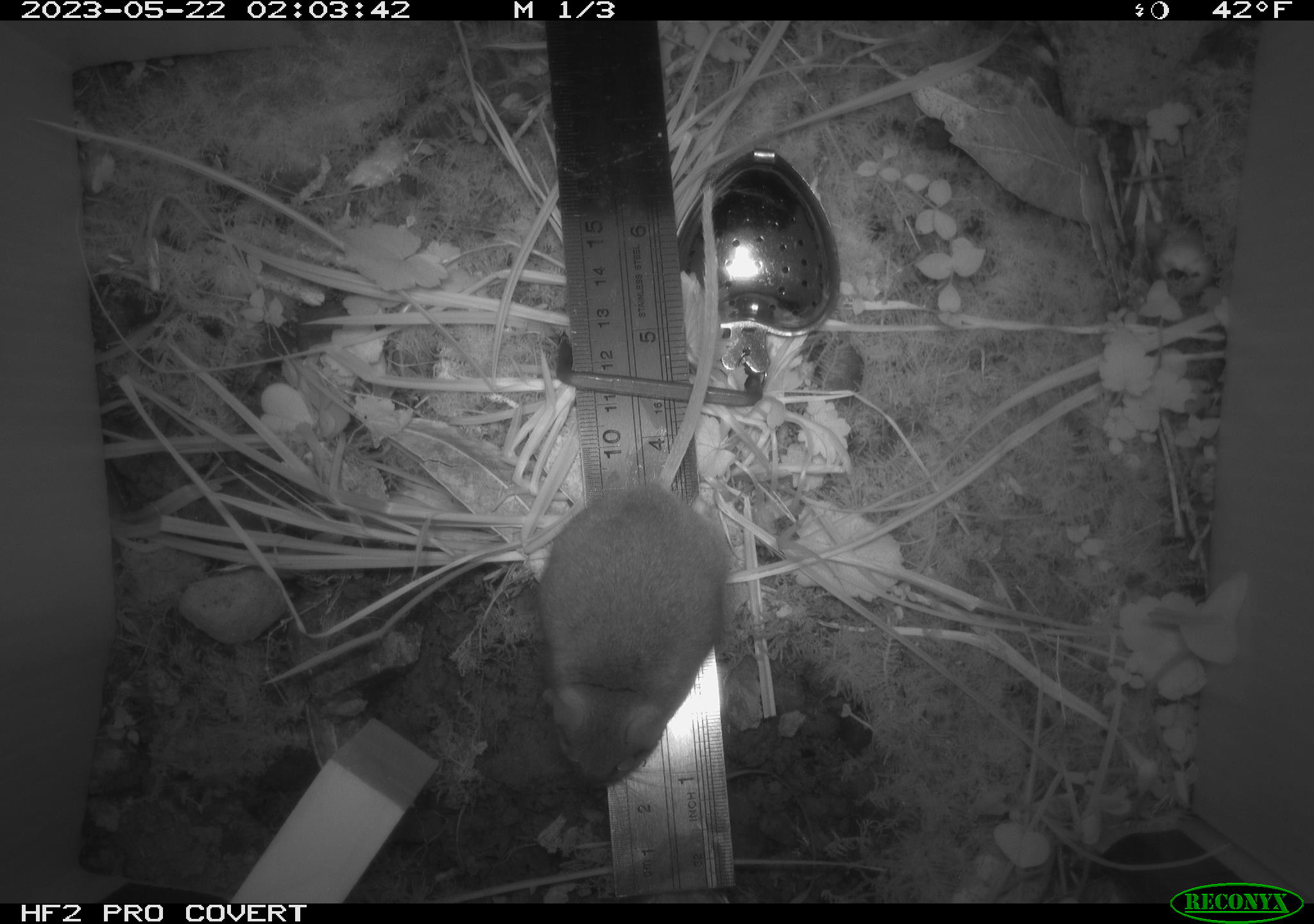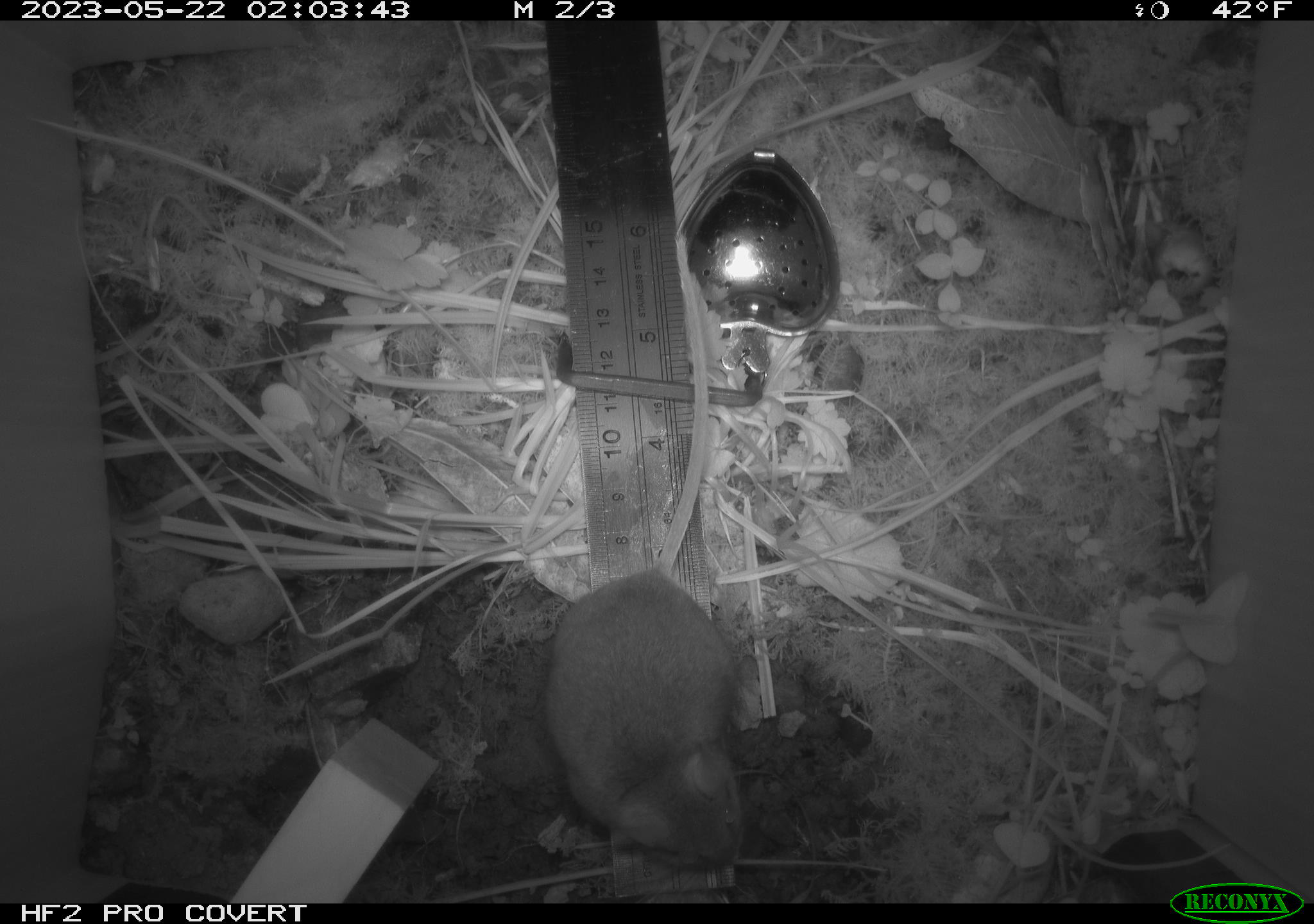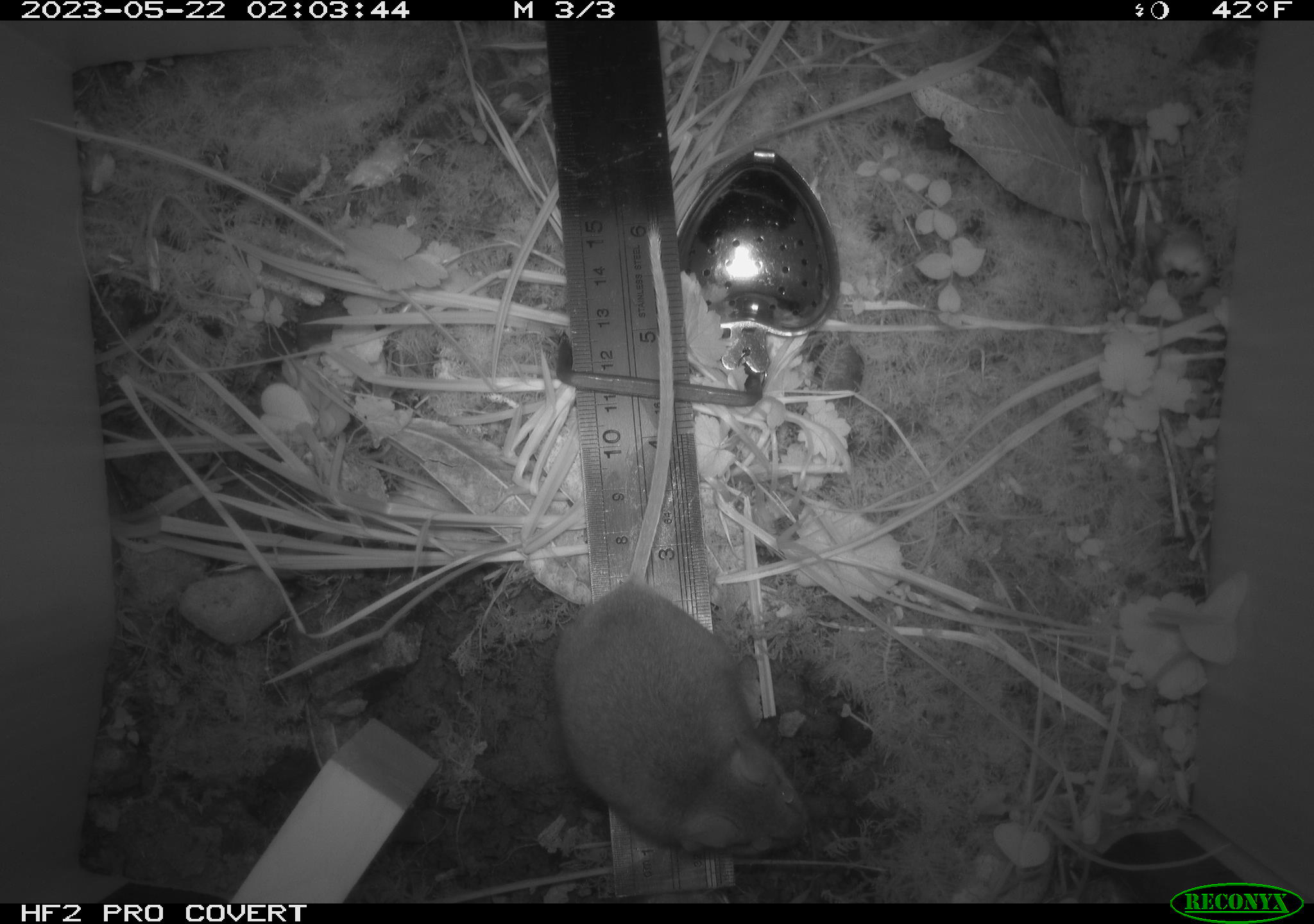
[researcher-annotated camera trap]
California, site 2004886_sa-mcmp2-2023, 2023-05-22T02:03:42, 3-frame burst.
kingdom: Animalia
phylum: Chordata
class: Mammalia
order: Rodentia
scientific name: Rodentia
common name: mouse species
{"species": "mouse species (Rodentia)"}